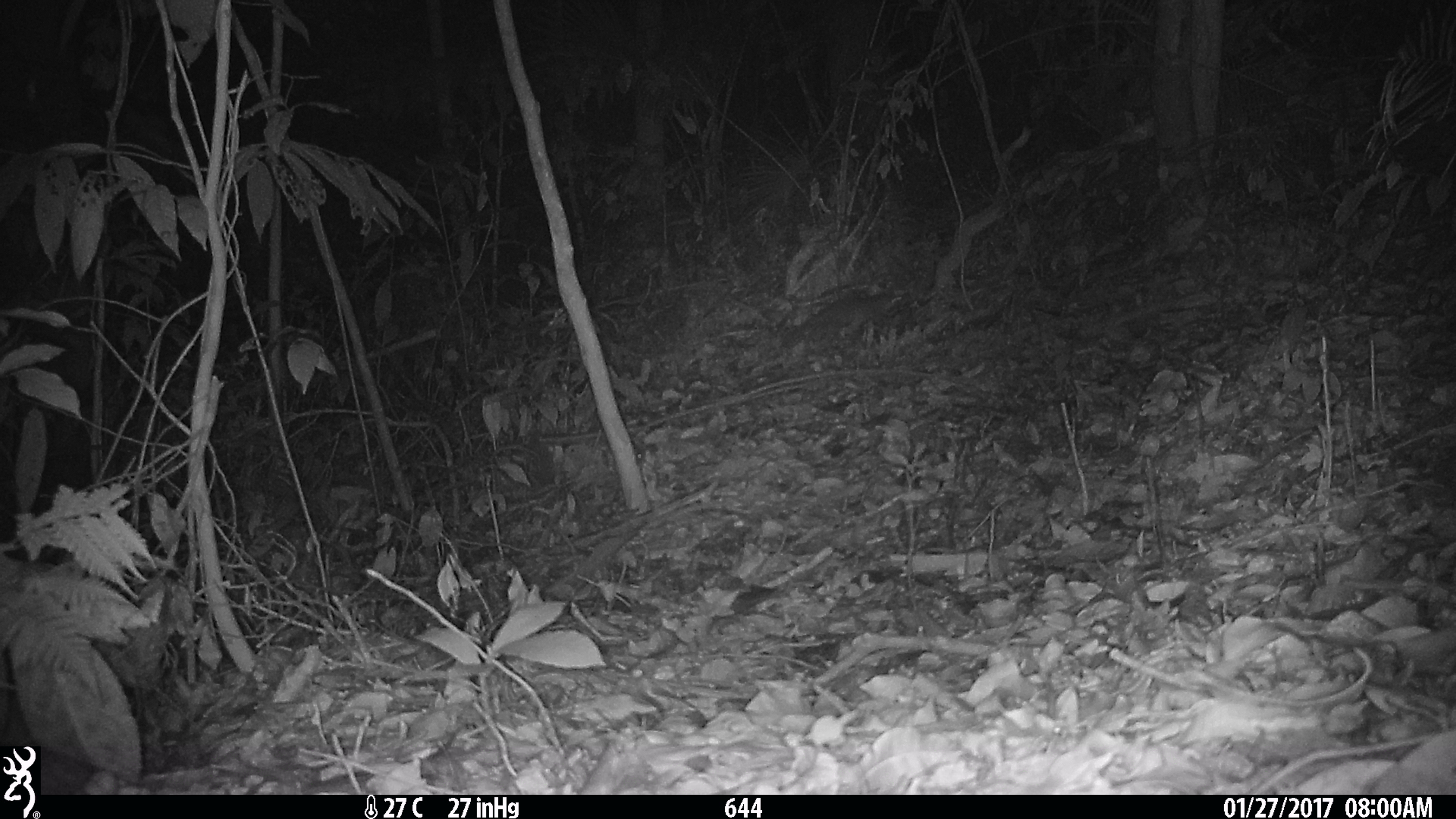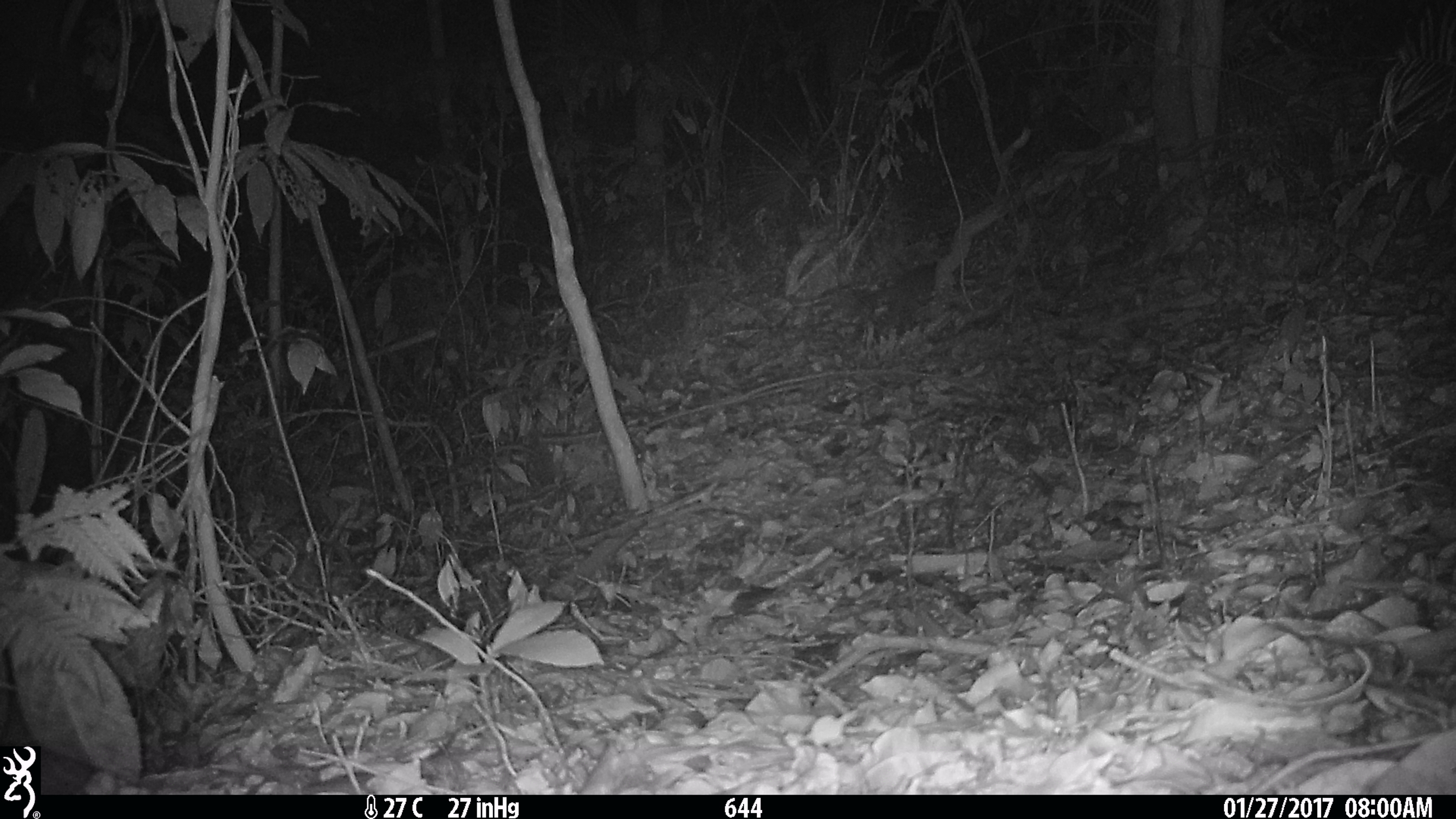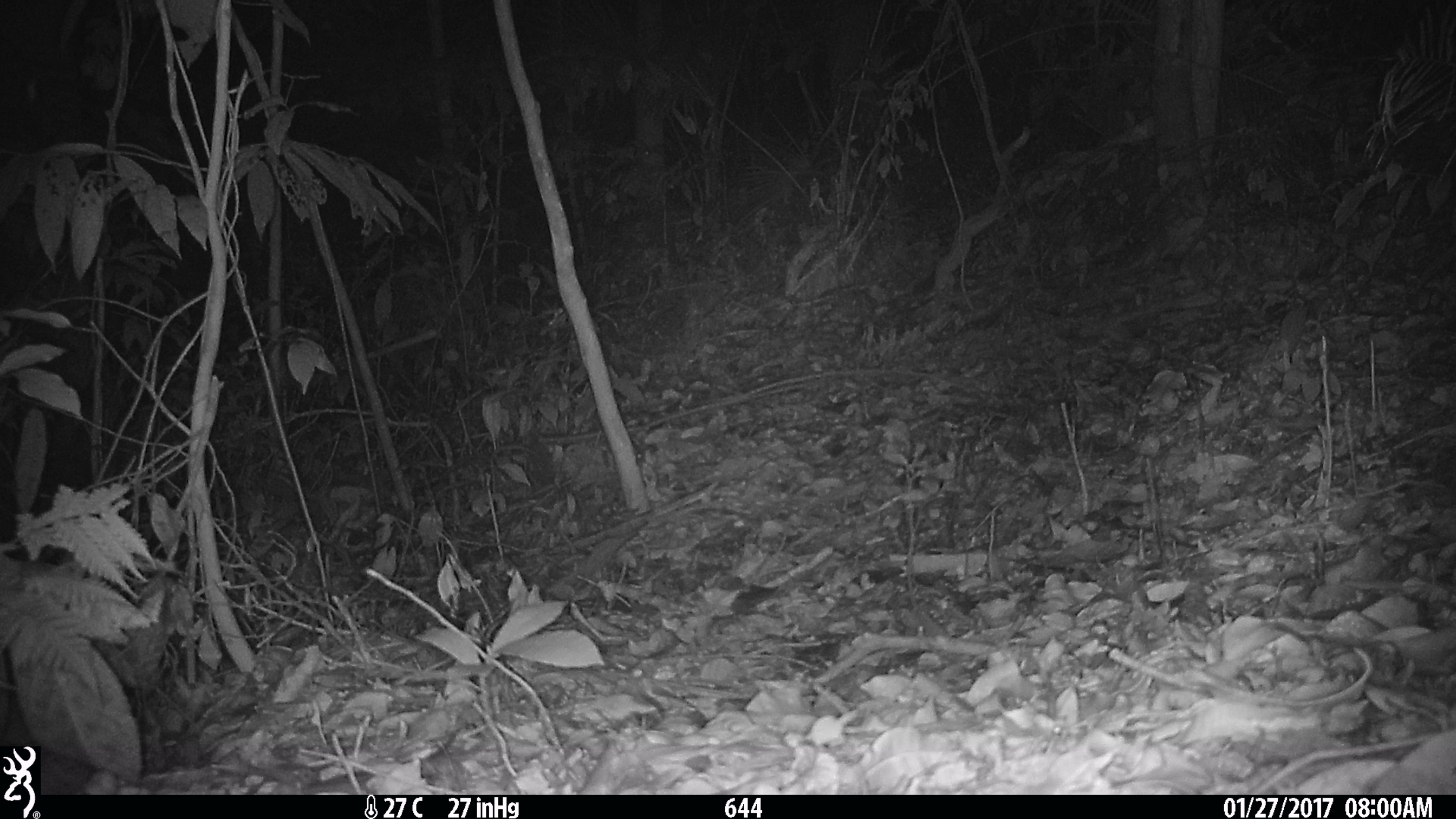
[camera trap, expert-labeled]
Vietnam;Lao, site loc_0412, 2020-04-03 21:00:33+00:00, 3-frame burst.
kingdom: Animalia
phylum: Chordata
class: Mammalia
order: Carnivora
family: Mustelidae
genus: Melogale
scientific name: Melogale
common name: ferret badger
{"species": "ferret badger (Melogale)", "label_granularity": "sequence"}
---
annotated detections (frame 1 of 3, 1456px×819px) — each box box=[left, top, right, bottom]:
ferret badger: box=[783, 294, 905, 348]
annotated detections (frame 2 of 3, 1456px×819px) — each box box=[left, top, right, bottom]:
ferret badger: box=[862, 261, 936, 315]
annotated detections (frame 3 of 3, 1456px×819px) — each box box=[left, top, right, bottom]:
ferret badger: box=[912, 270, 936, 296]